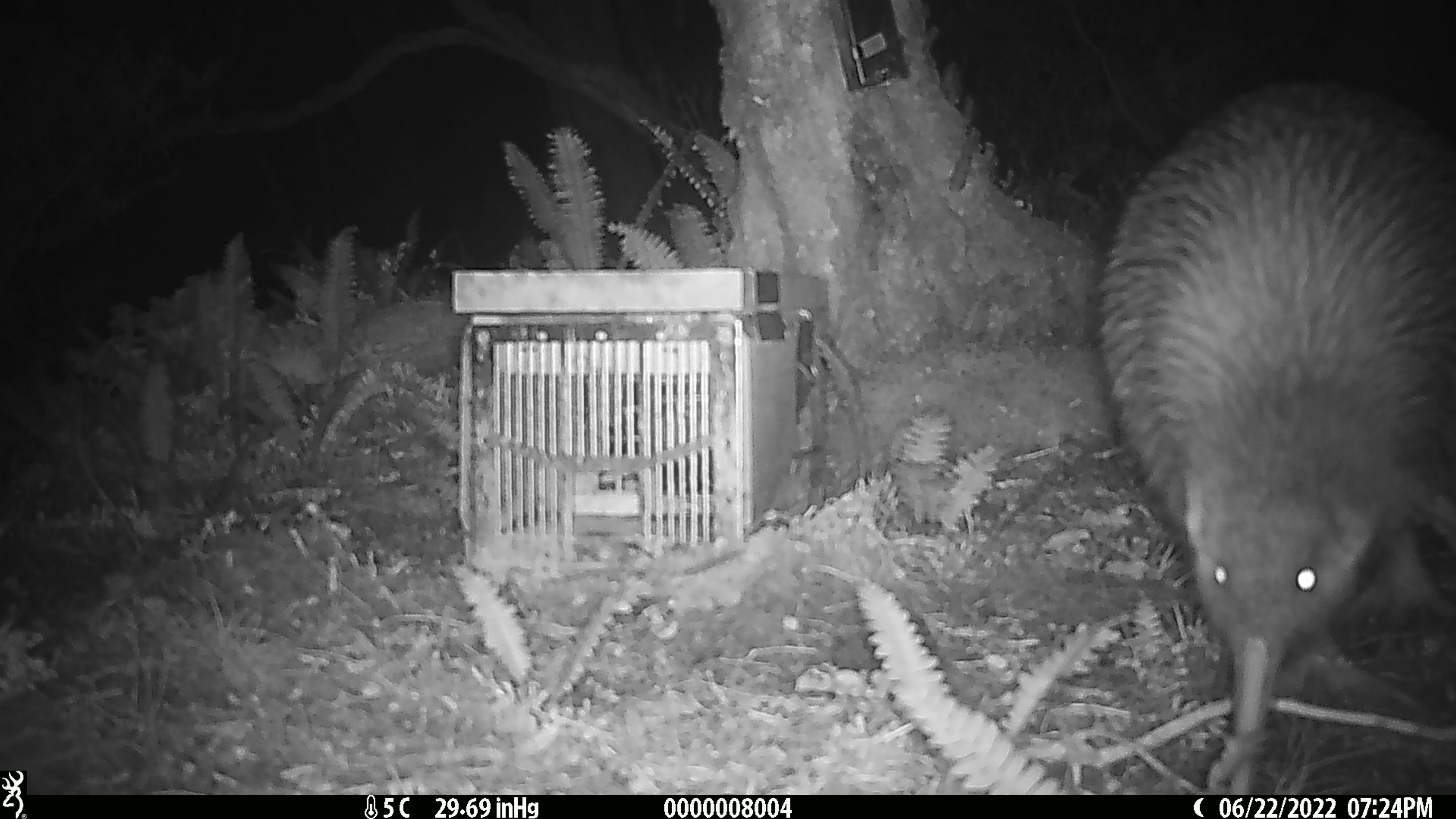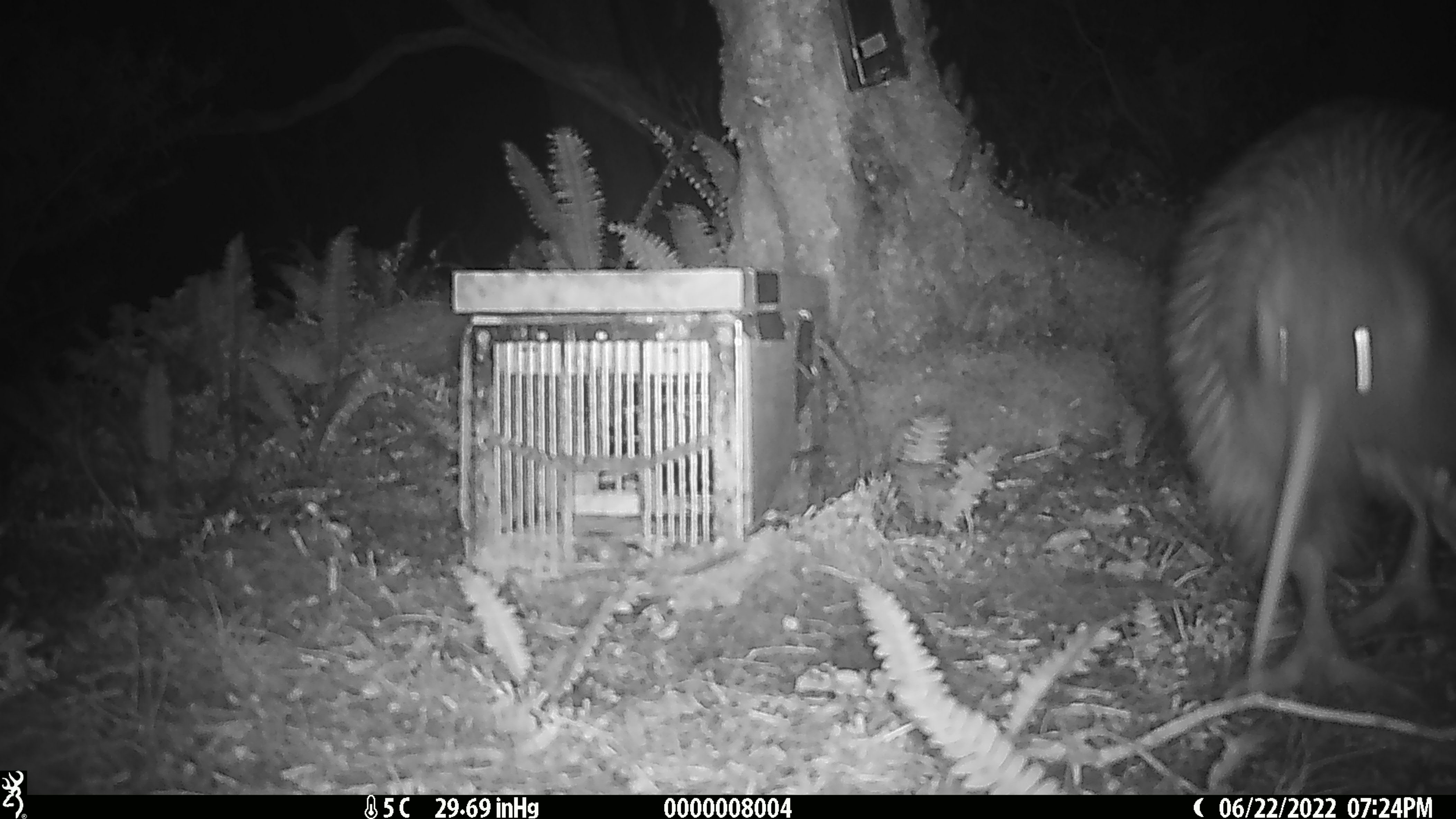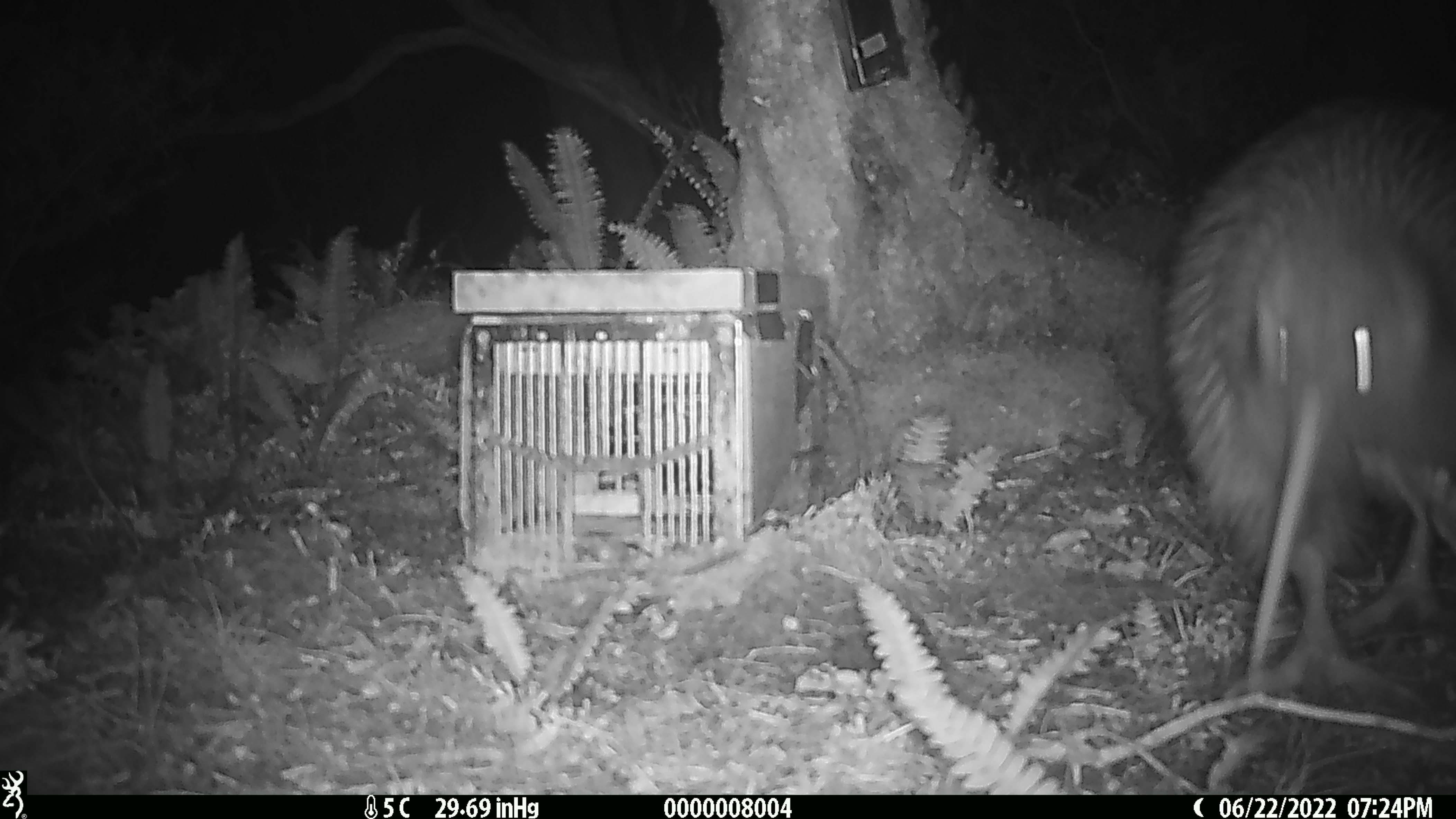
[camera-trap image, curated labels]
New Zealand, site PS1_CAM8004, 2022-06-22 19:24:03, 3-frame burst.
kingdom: Animalia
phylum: Chordata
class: Aves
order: Apterygiformes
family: Apterygidae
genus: Apteryx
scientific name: Apteryx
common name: kiwi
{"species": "kiwi (Apteryx)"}